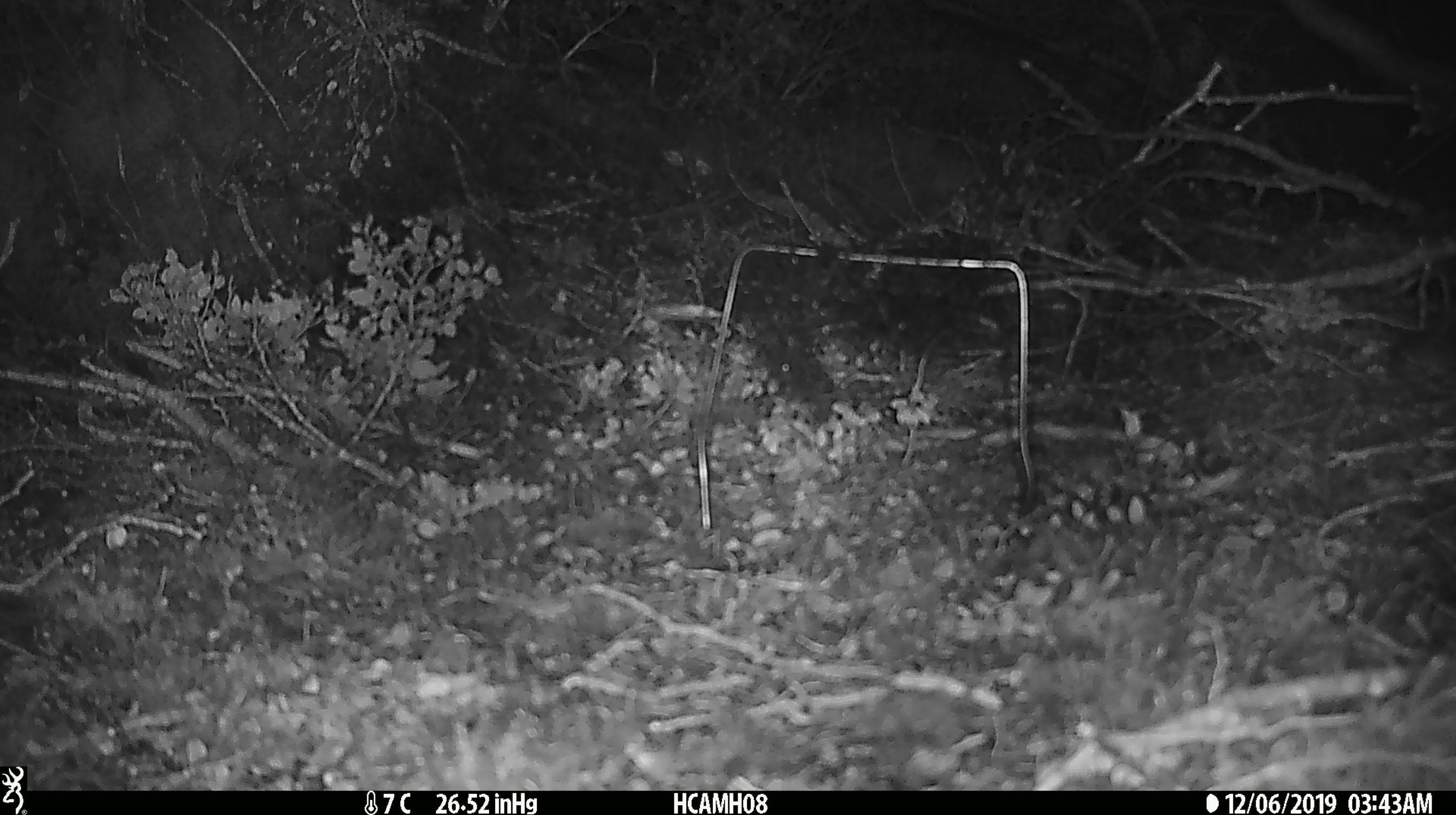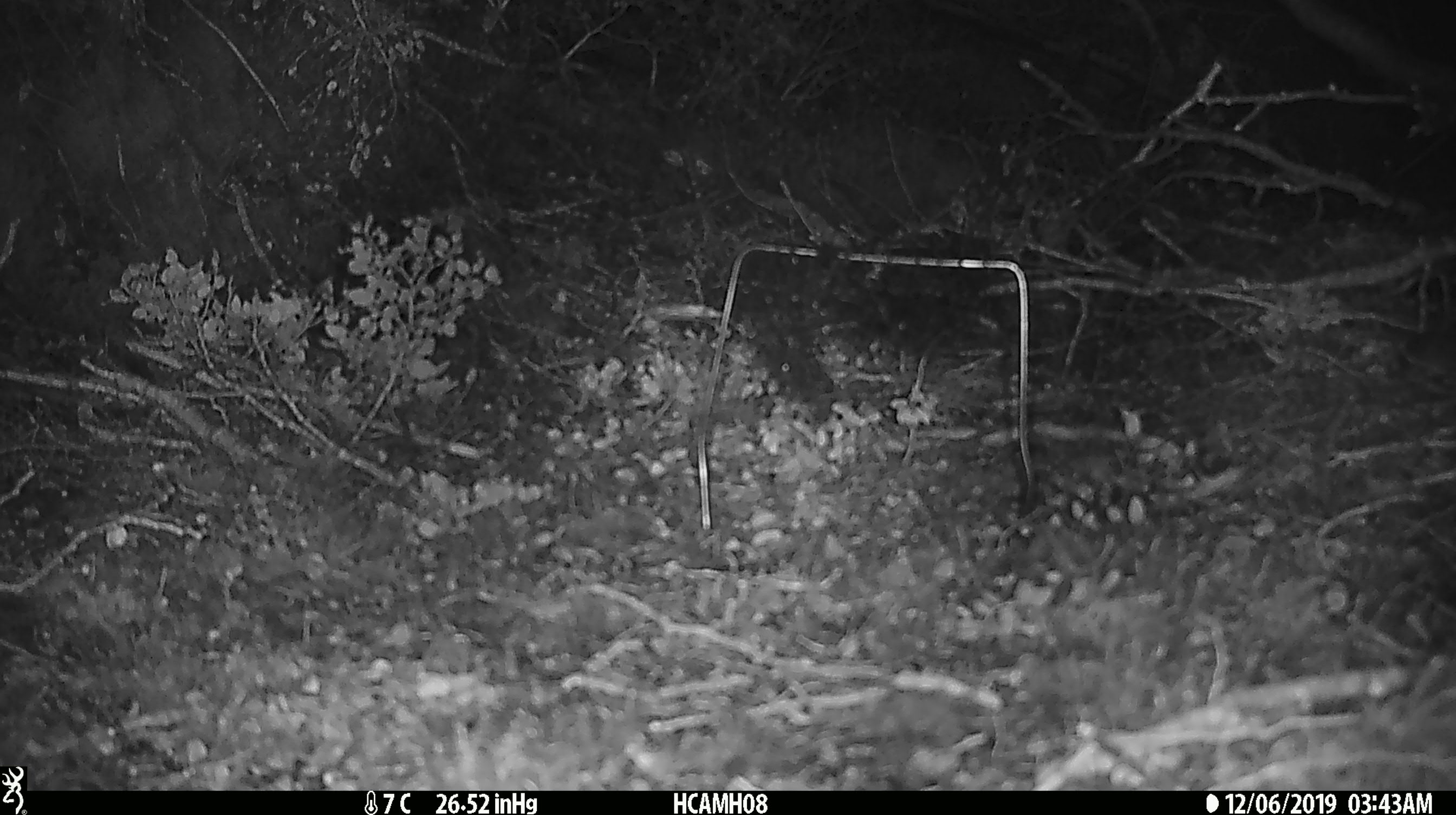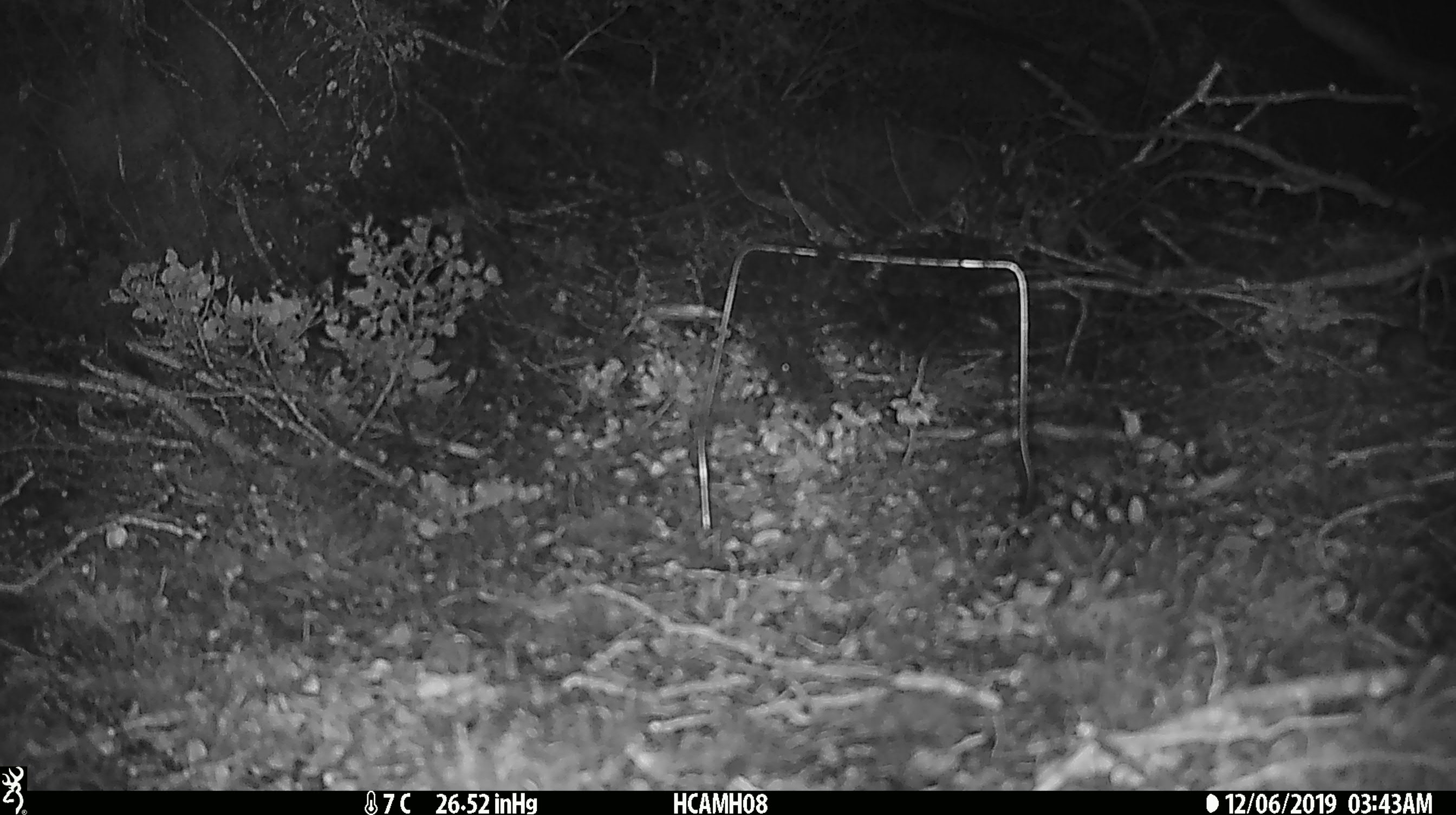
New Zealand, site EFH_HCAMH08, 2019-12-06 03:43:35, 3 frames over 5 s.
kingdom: Animalia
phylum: Chordata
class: Mammalia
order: Rodentia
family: Muridae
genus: Mus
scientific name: Mus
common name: mouse